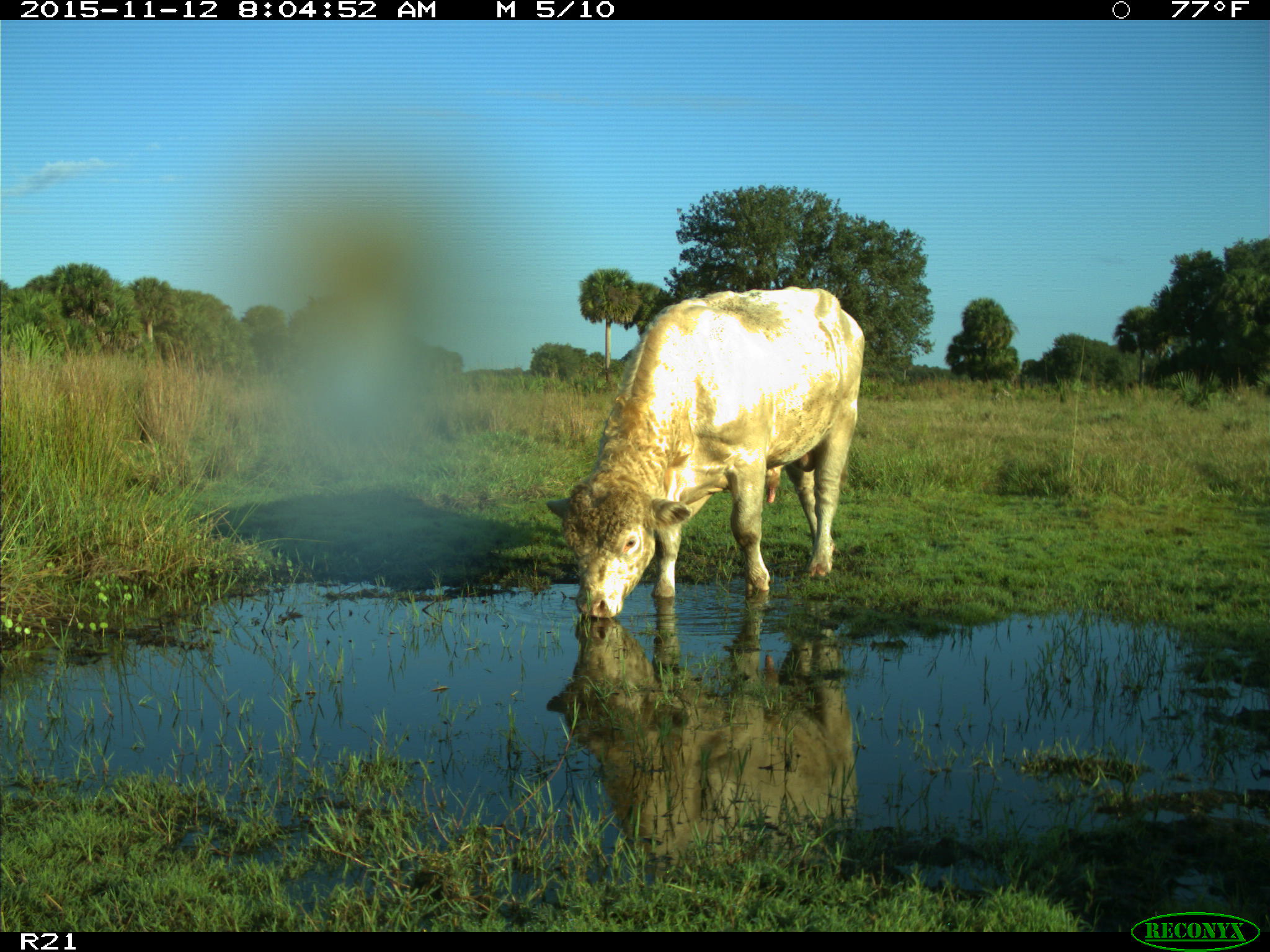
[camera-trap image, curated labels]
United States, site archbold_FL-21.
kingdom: Animalia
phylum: Chordata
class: Mammalia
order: Artiodactyla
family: Bovidae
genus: Bos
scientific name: Bos taurus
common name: domestic cow